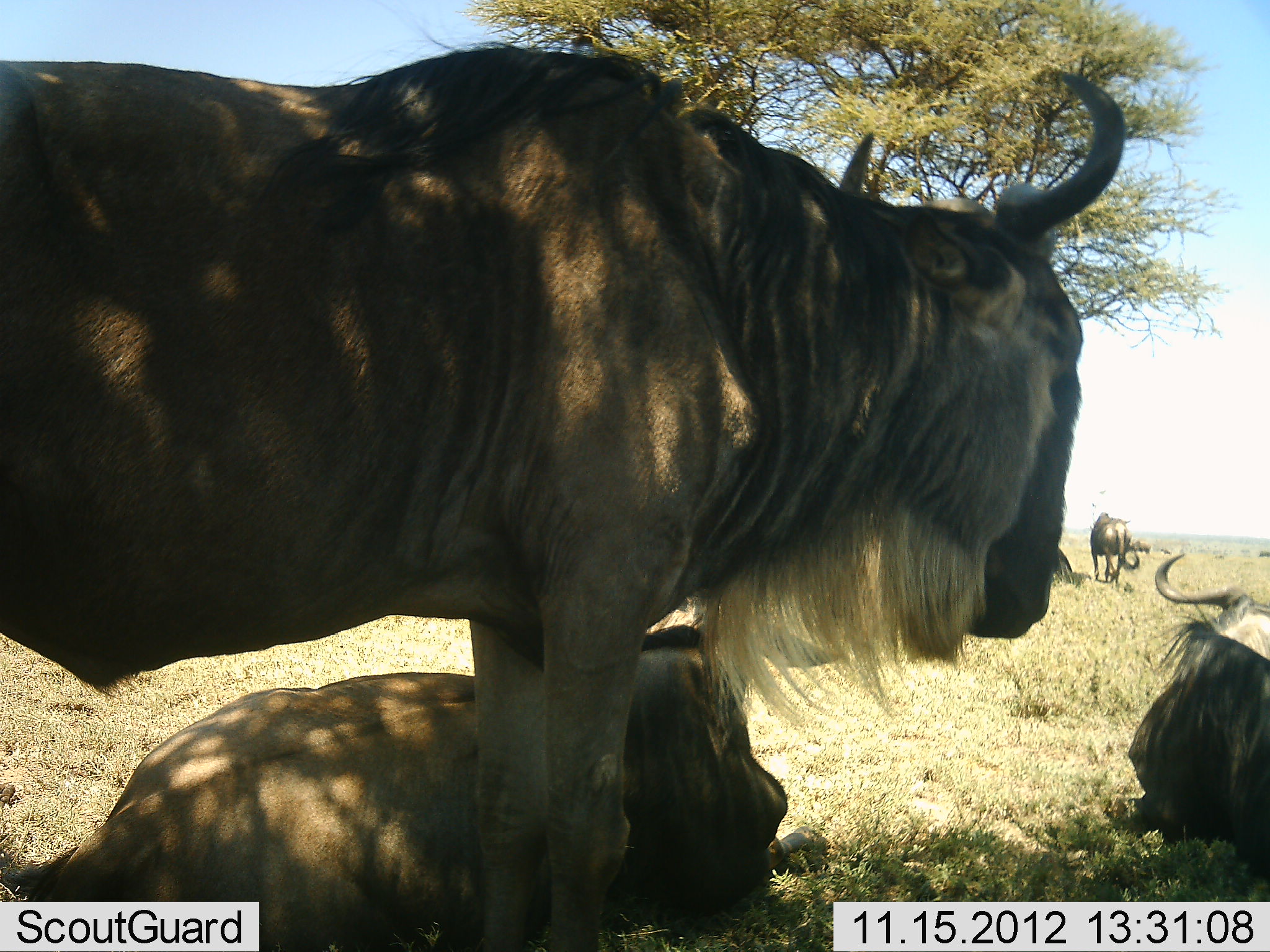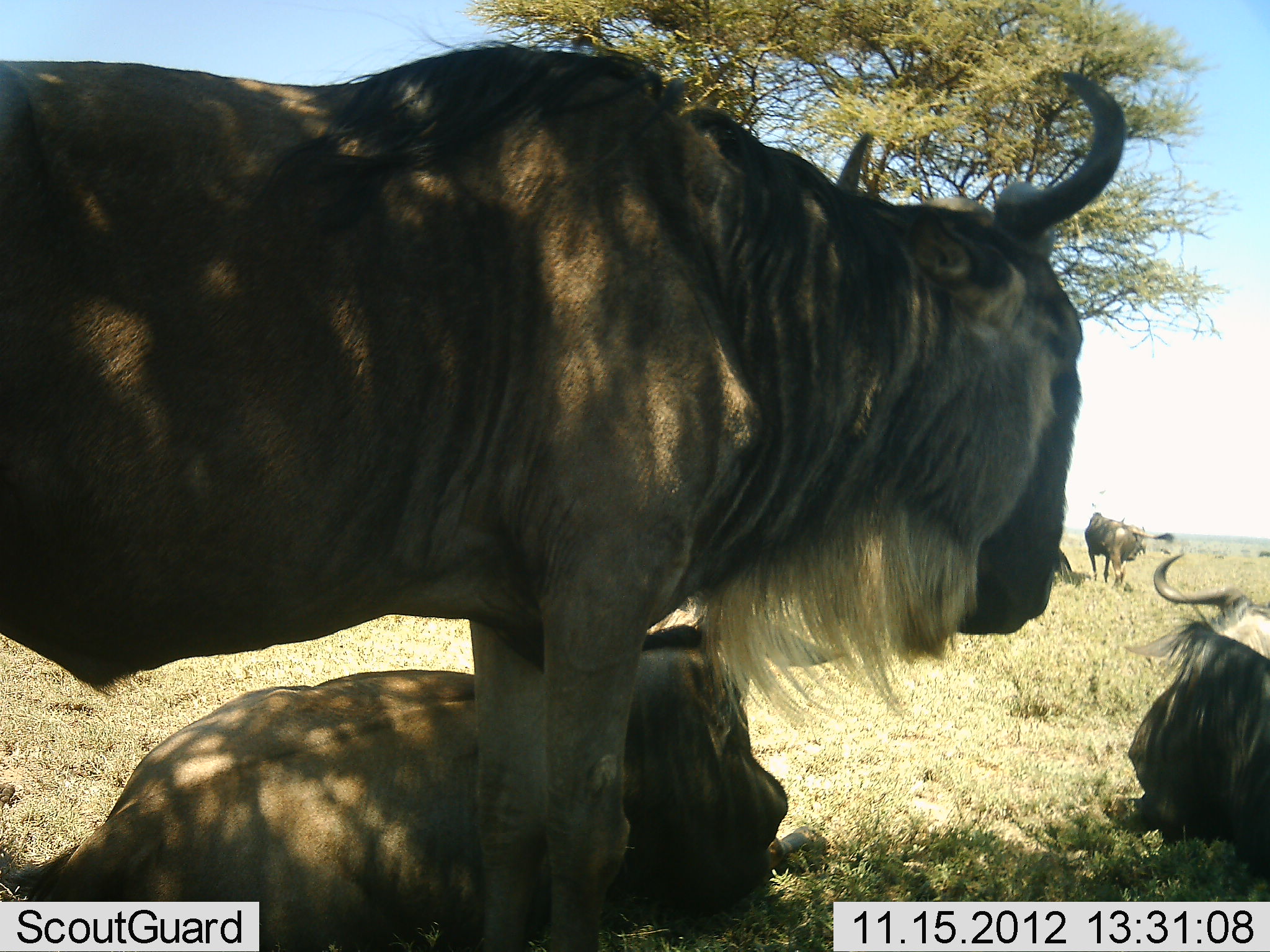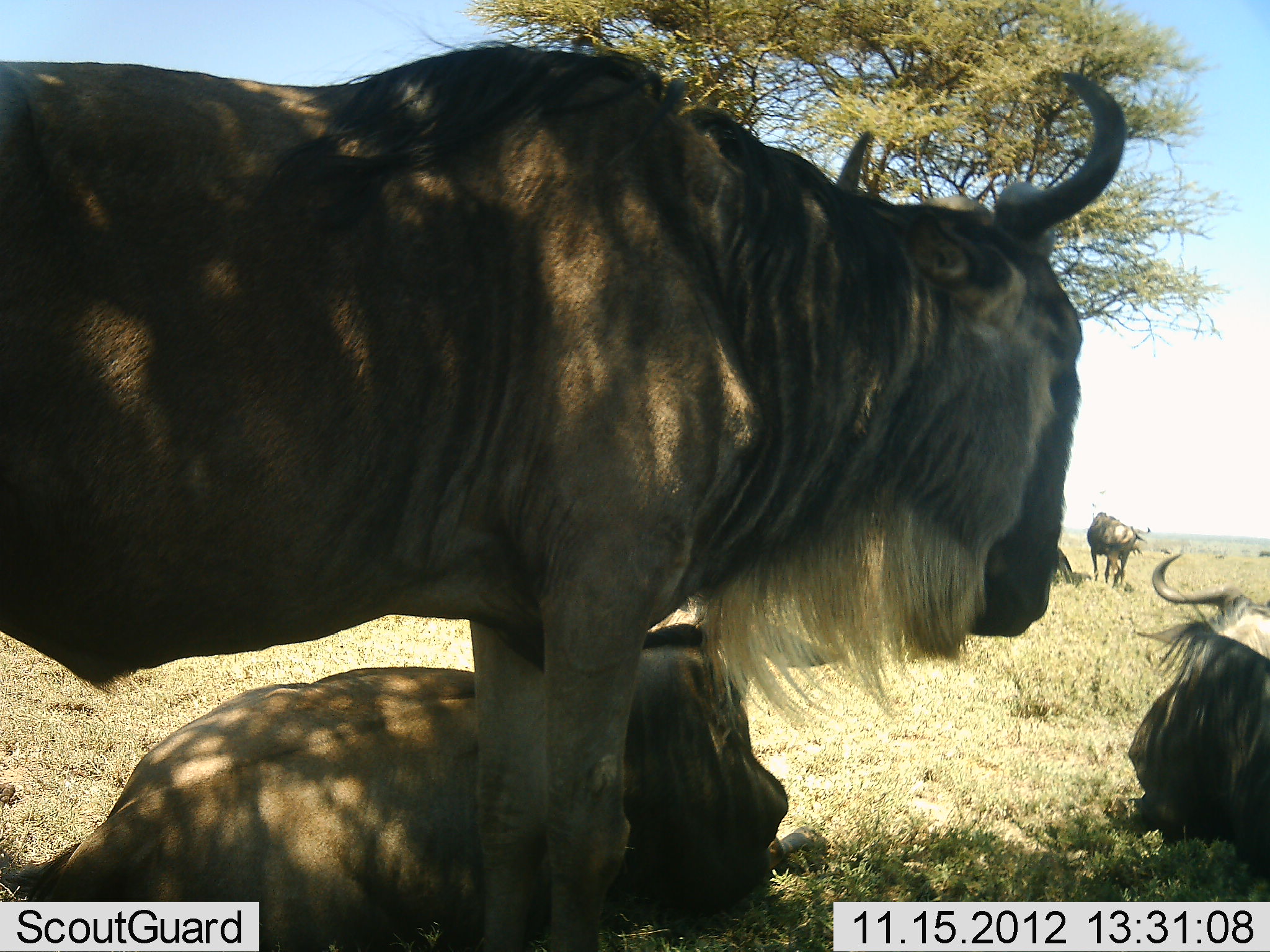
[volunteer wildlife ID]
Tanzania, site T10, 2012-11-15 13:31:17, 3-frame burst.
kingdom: Animalia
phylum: Chordata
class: Mammalia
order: Artiodactyla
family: Bovidae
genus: Connochaetes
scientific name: Connochaetes taurinus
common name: blue wildebeest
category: wildebeest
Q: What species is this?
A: Wildebeest (blue wildebeest) (Connochaetes taurinus).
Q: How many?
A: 5.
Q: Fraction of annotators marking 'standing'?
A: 90%.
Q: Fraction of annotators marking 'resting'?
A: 100%.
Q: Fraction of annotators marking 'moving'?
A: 10%.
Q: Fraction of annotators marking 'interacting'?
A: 10%.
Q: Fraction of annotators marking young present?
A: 10%.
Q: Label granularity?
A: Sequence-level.